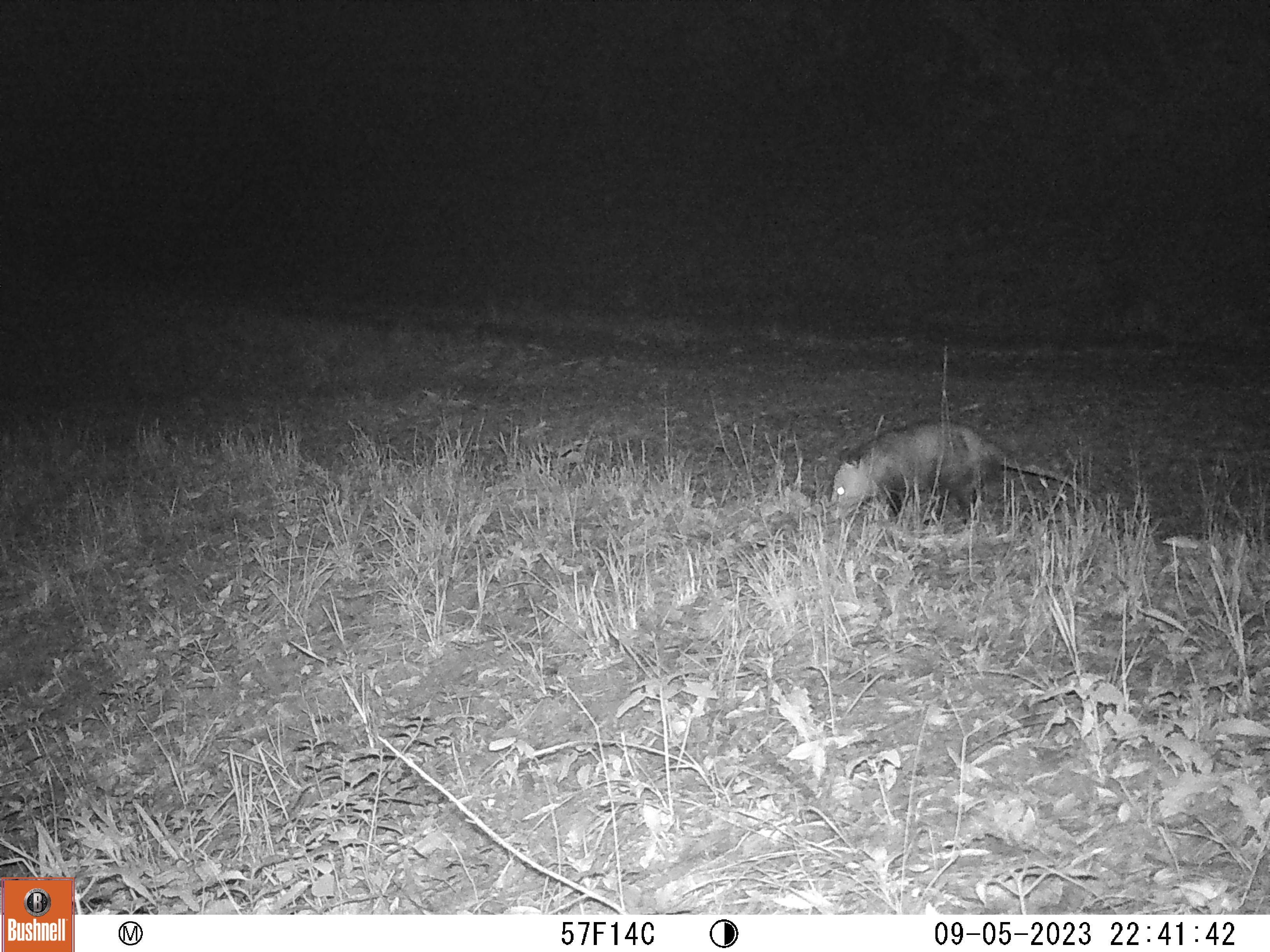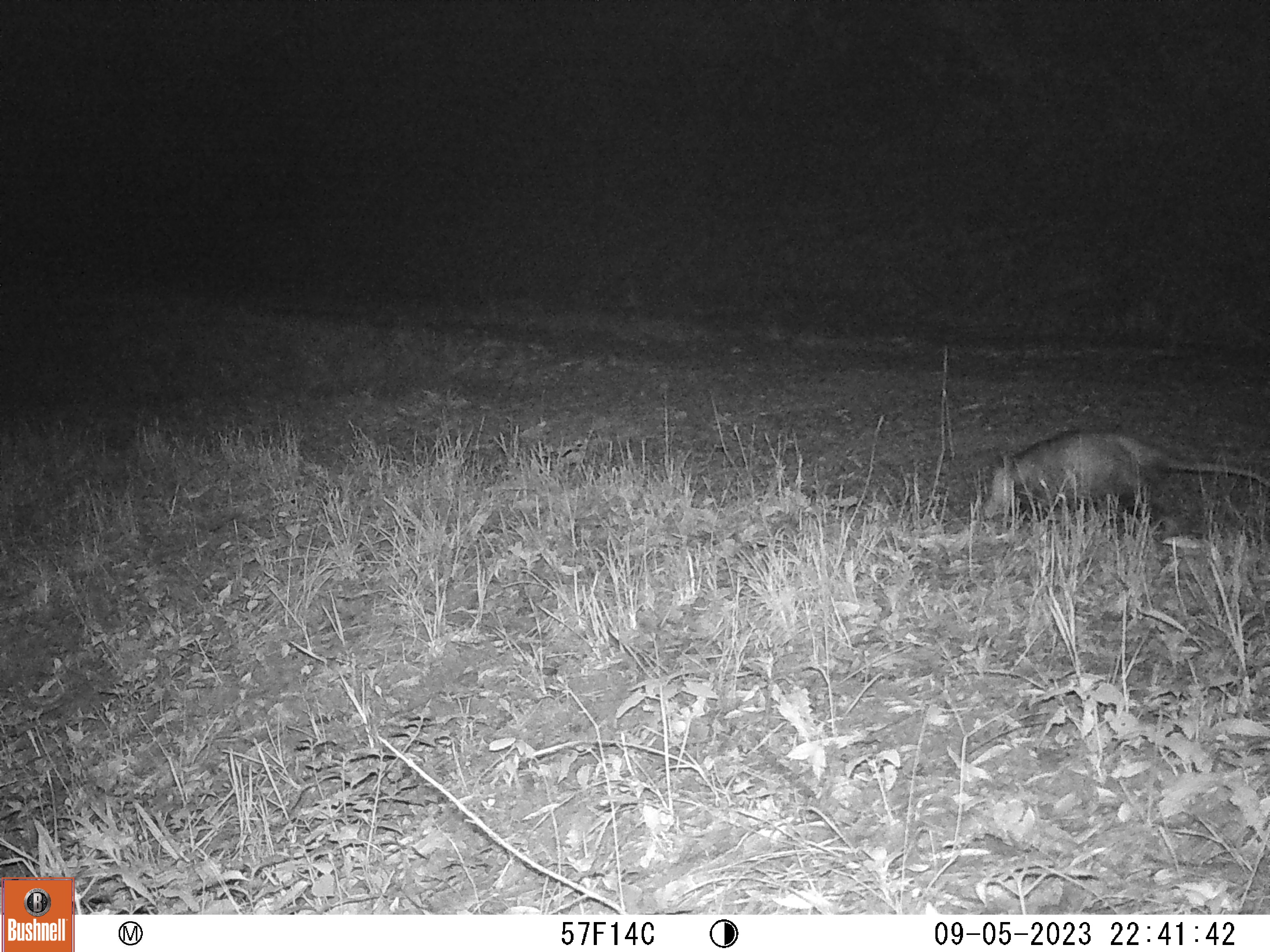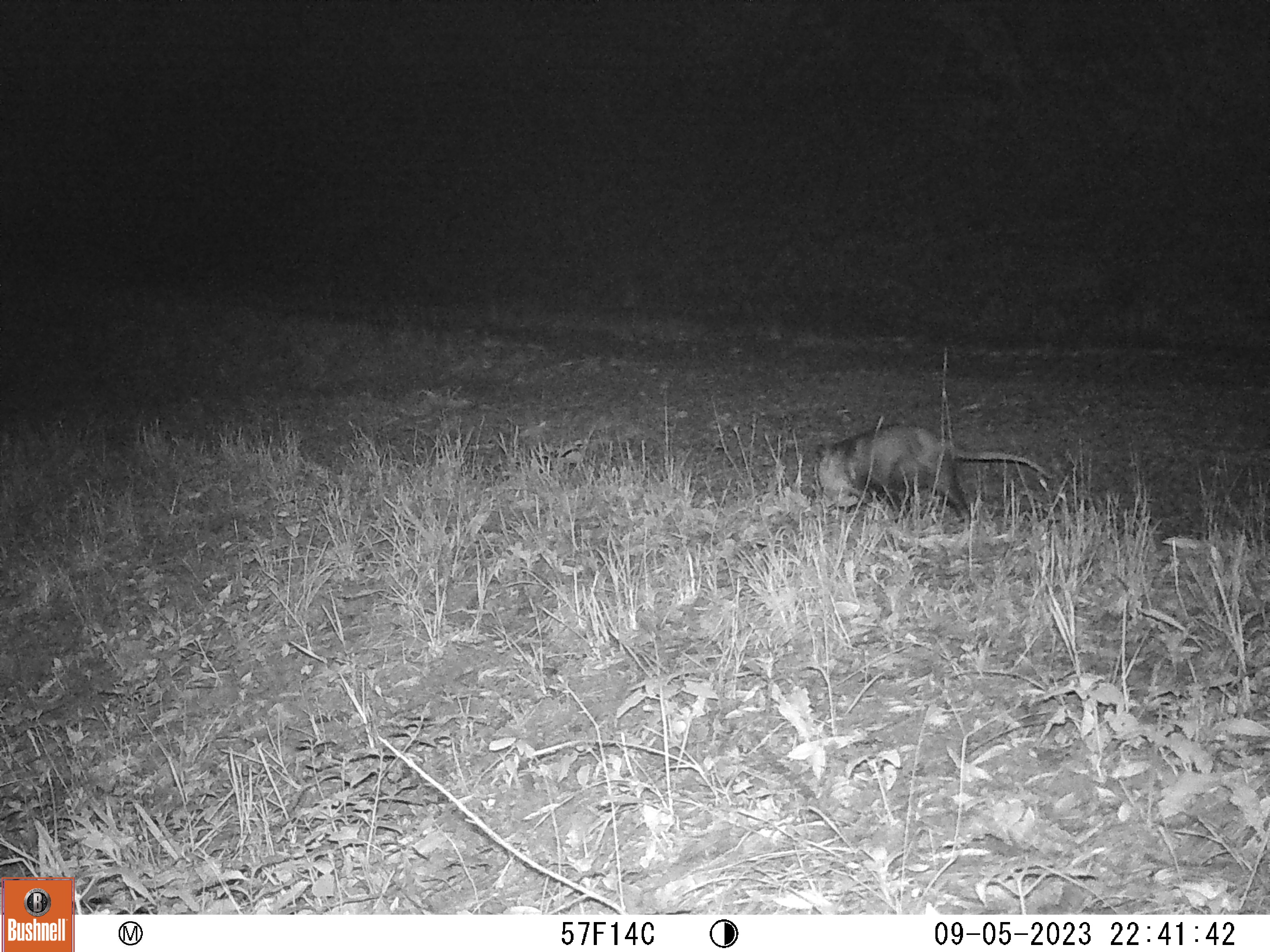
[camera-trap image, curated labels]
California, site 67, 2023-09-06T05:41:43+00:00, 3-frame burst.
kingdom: Animalia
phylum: Chordata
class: Mammalia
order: Didelphimorphia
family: Didelphidae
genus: Didelphis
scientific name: Didelphis virginiana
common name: virginia opossum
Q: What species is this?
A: Virginia opossum (Didelphis virginiana).